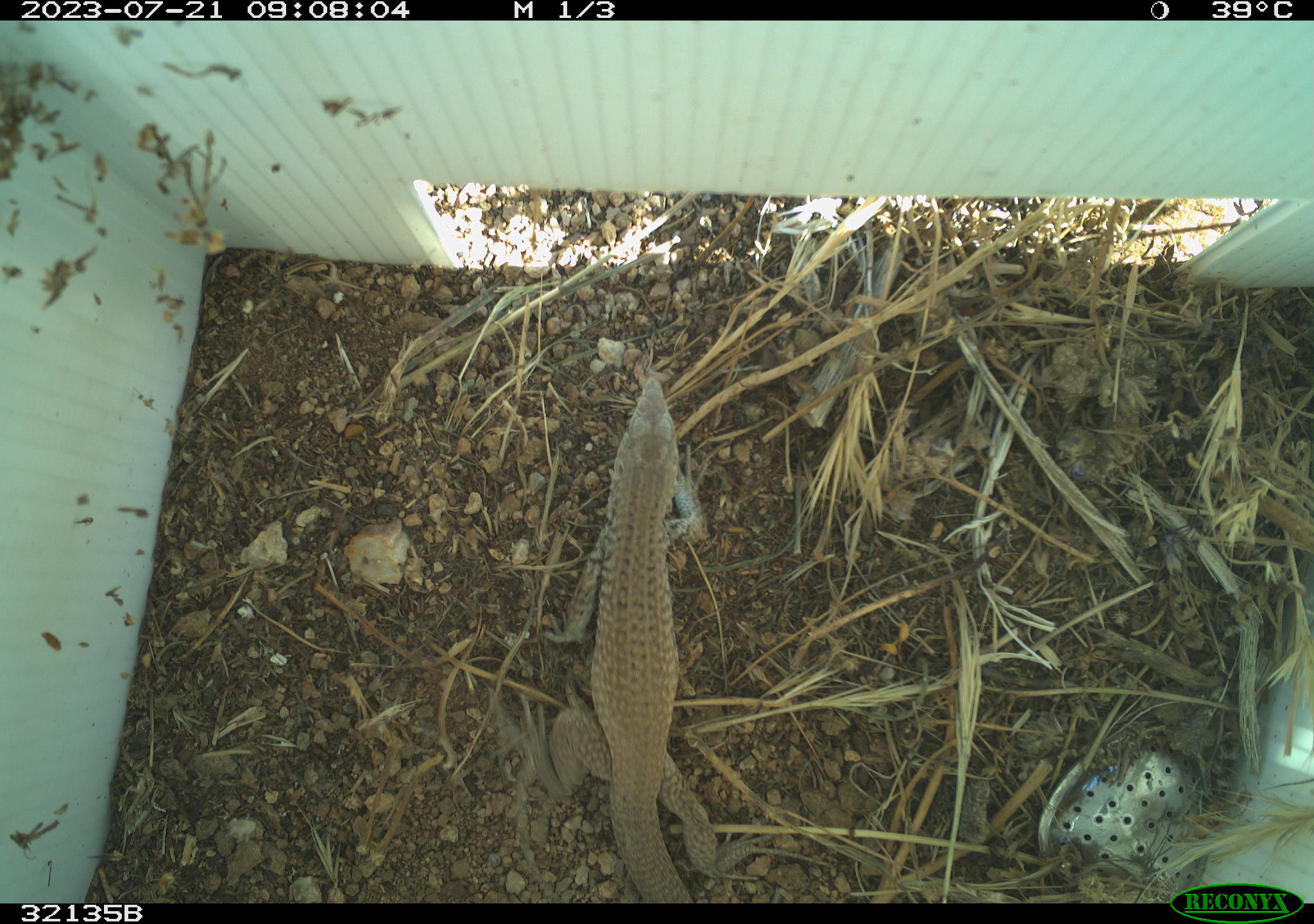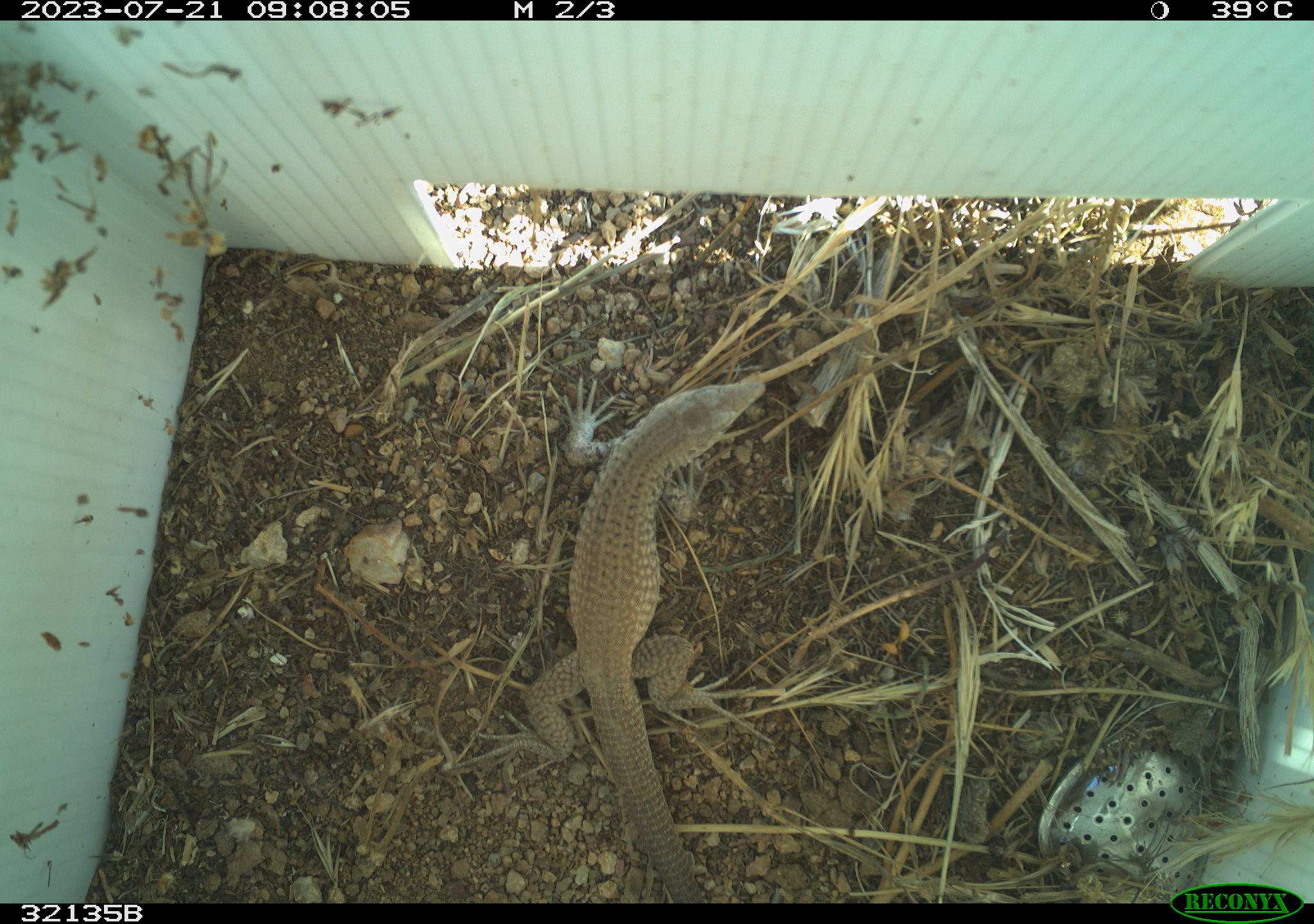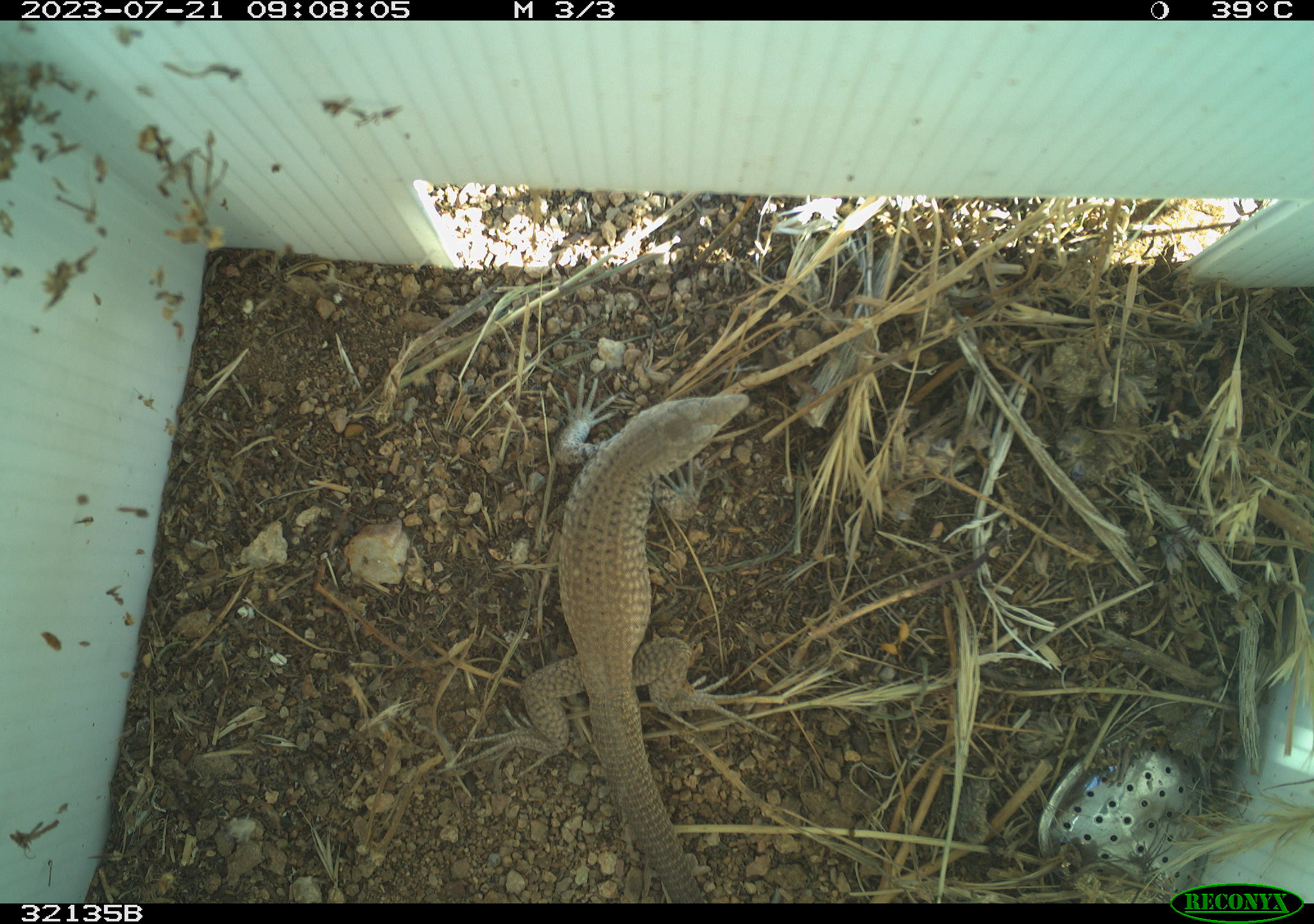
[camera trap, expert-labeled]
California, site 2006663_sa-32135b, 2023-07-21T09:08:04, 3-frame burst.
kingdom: Animalia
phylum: Chordata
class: Reptilia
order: Squamata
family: Teiidae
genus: Aspidoscelis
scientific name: Aspidoscelis tigris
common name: western whiptail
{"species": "western whiptail (Aspidoscelis tigris)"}